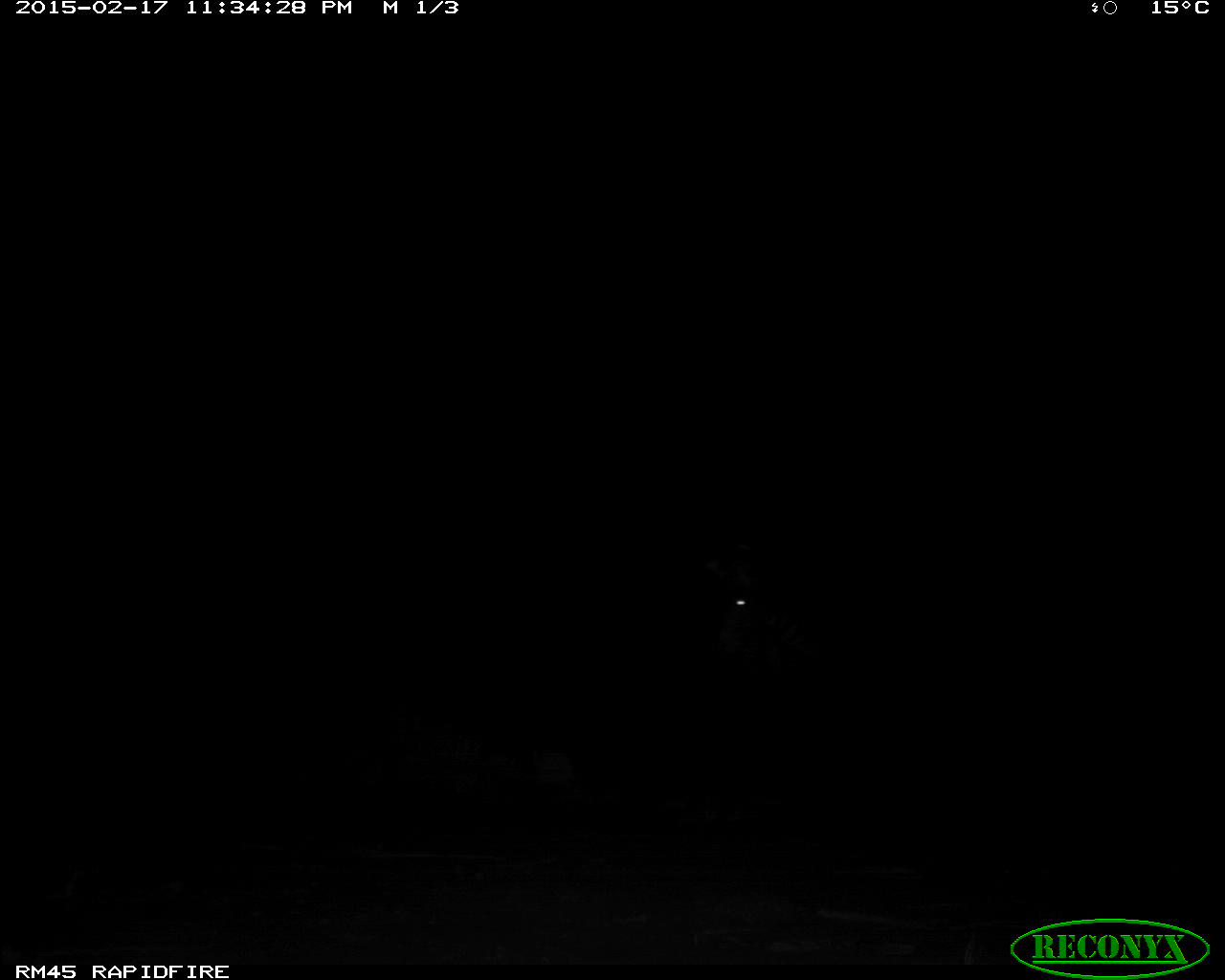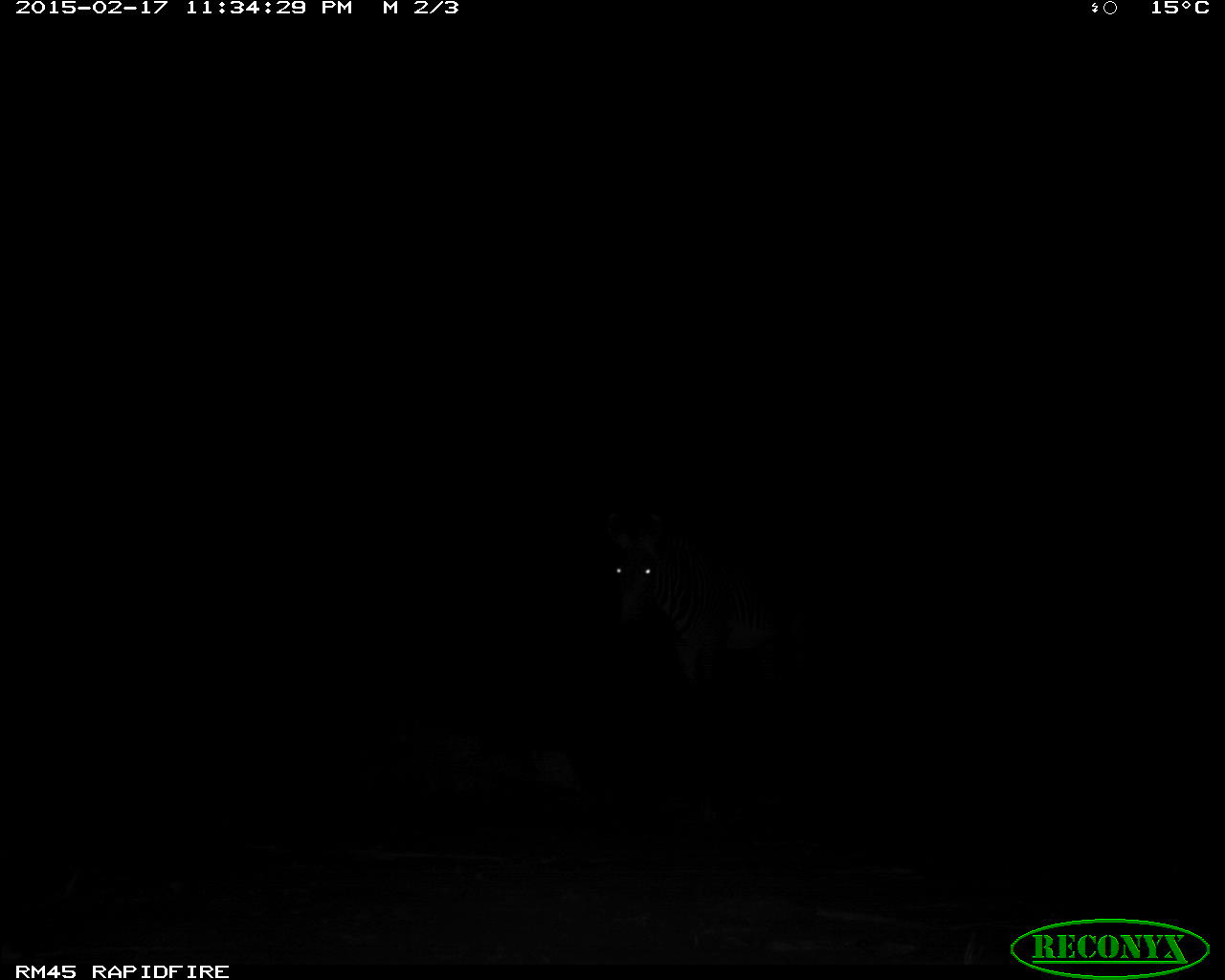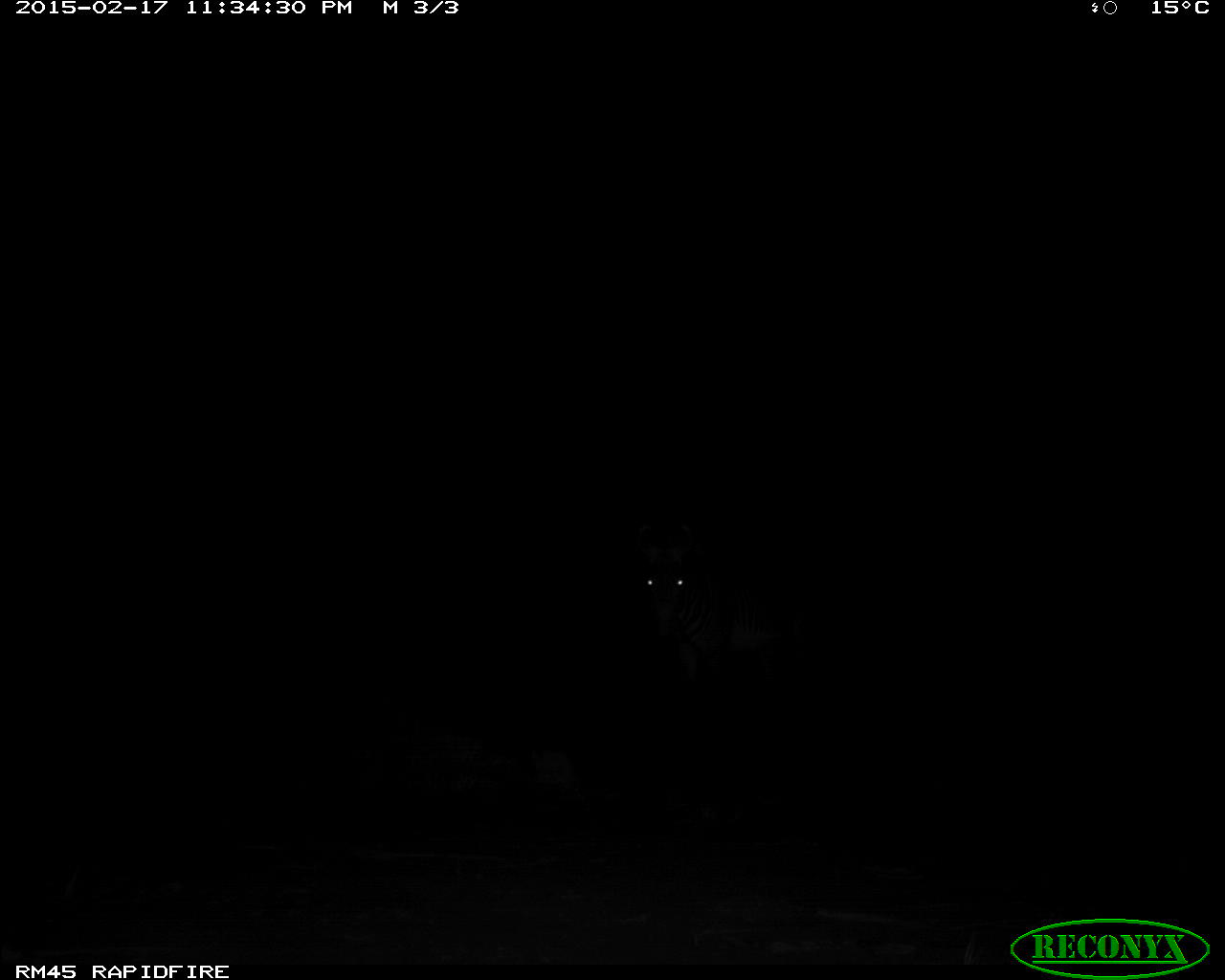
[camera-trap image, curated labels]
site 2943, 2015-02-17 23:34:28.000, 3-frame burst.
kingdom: Animalia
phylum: Chordata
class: Mammalia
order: Perissodactyla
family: Equidae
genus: Equus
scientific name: Equus grevyi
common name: grévy's zebra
Equus grevyi (grévy's zebra), count 2.